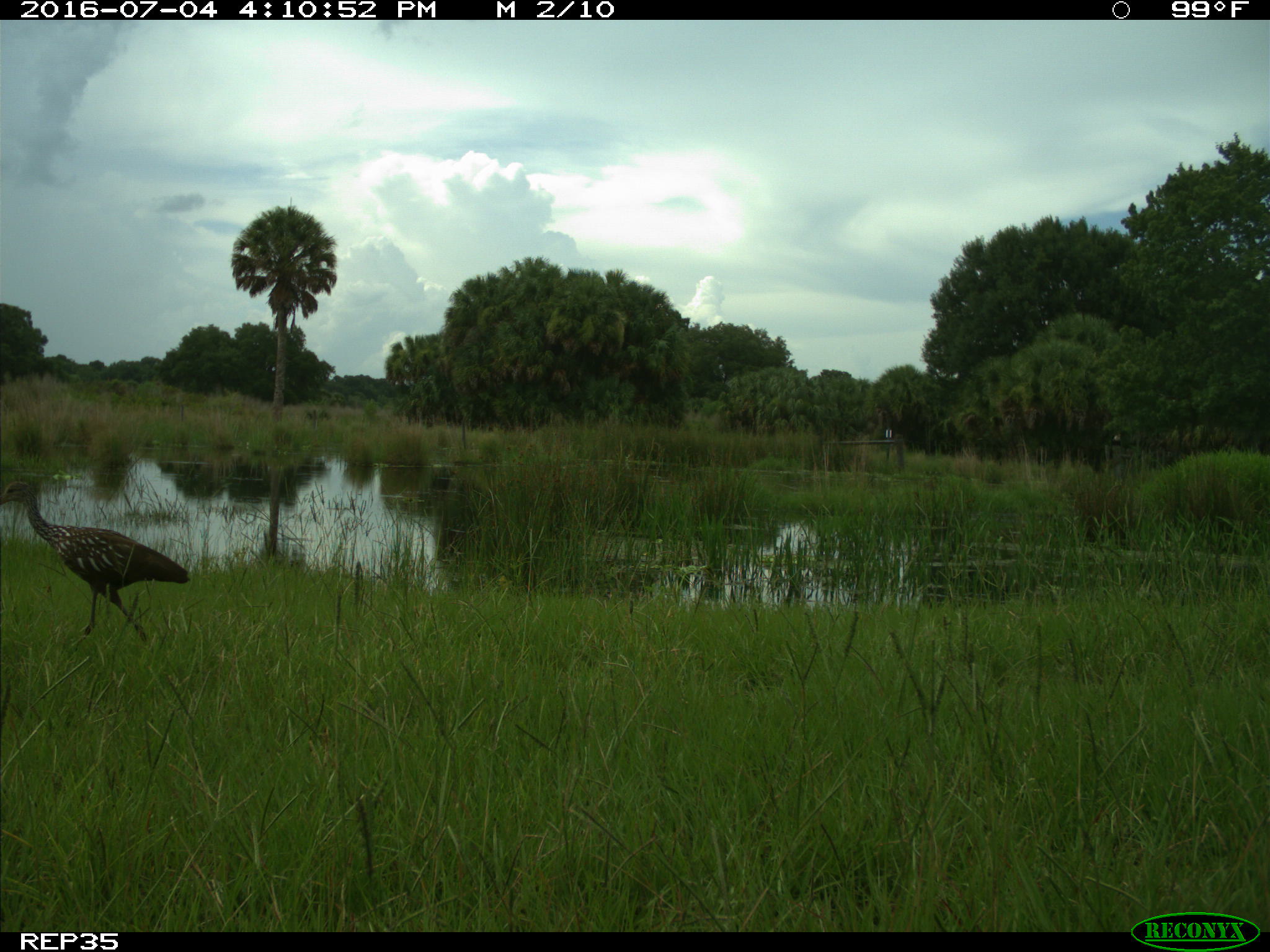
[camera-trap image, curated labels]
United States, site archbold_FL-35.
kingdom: Animalia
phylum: Chordata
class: Aves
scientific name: Aves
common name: birds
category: unidentified bird